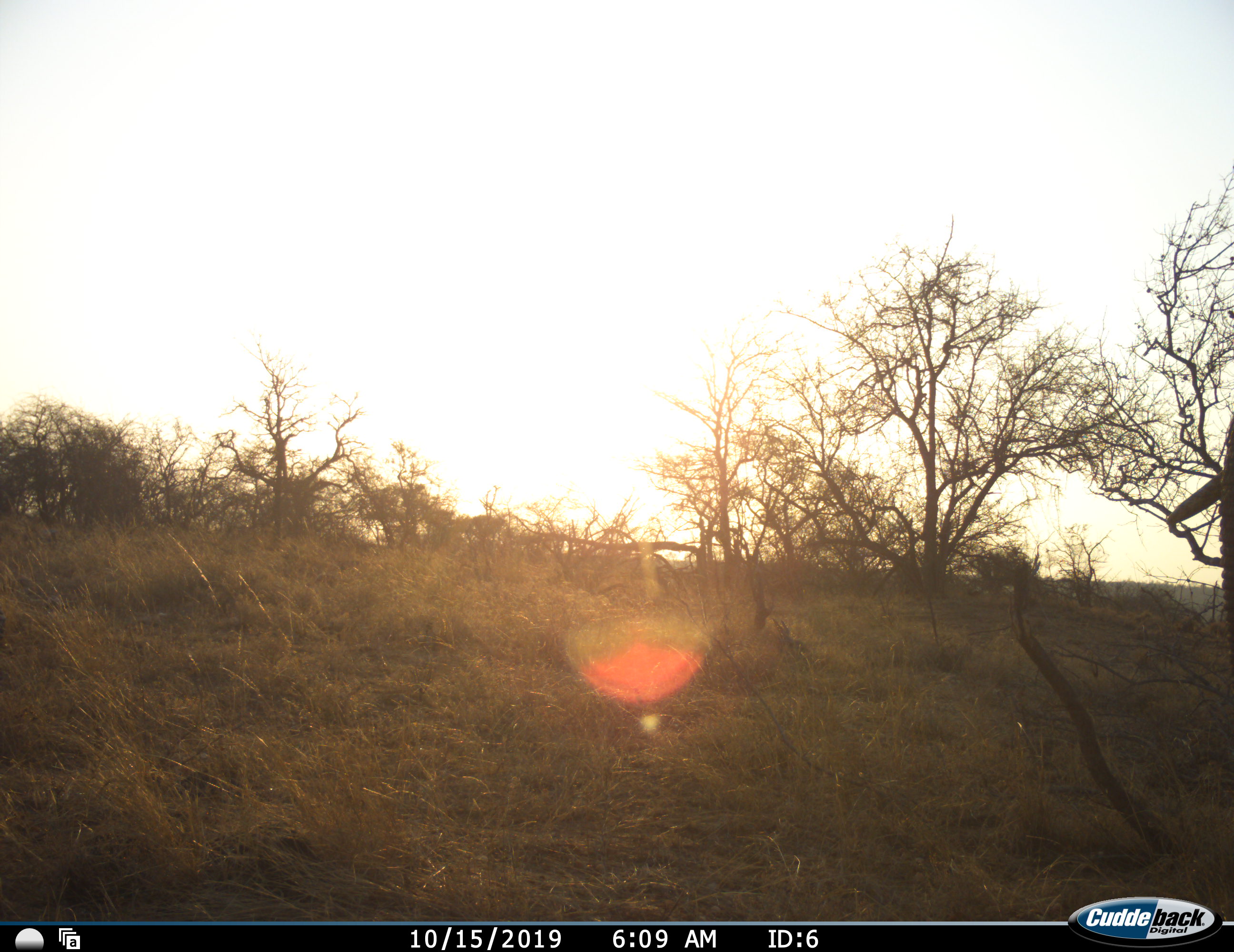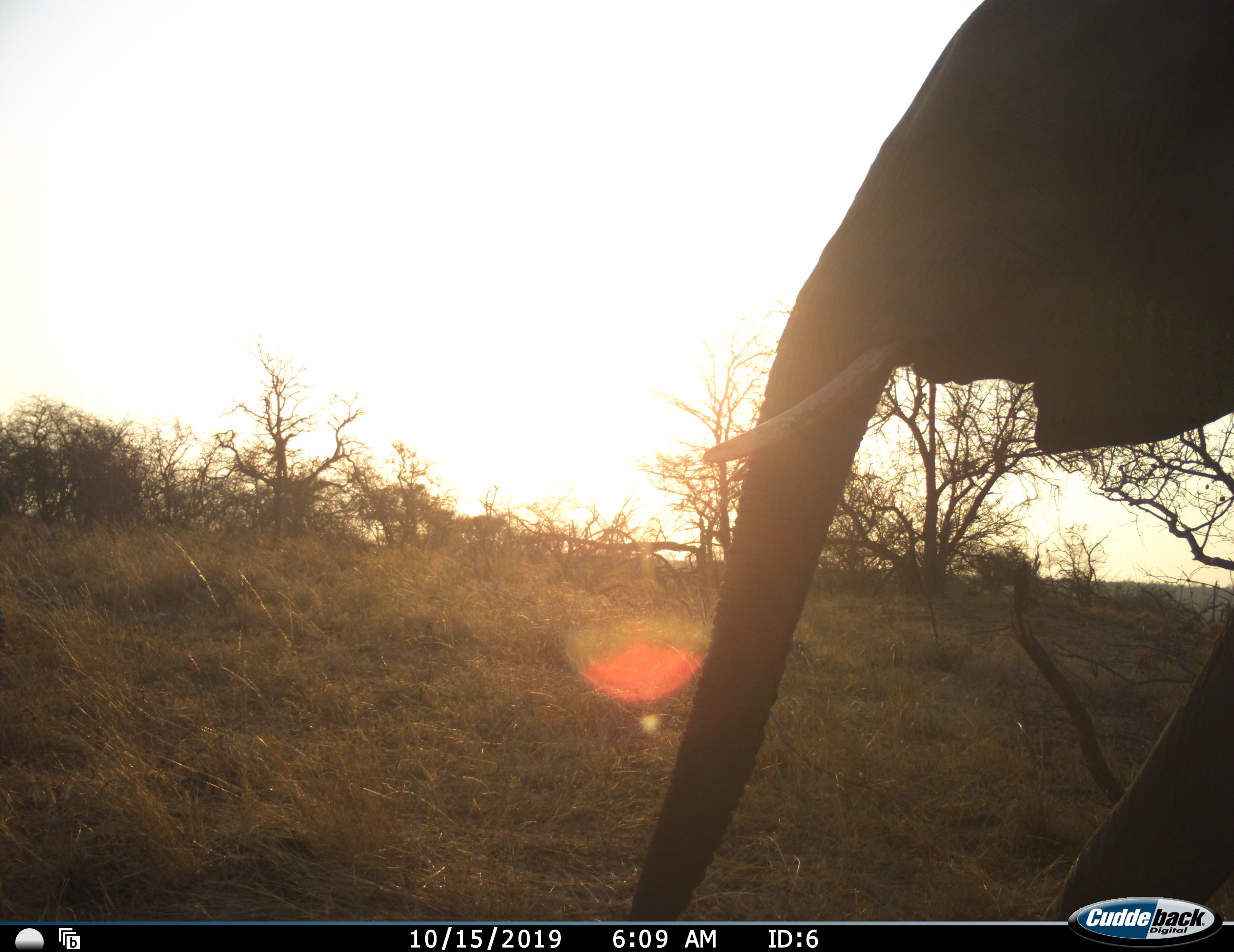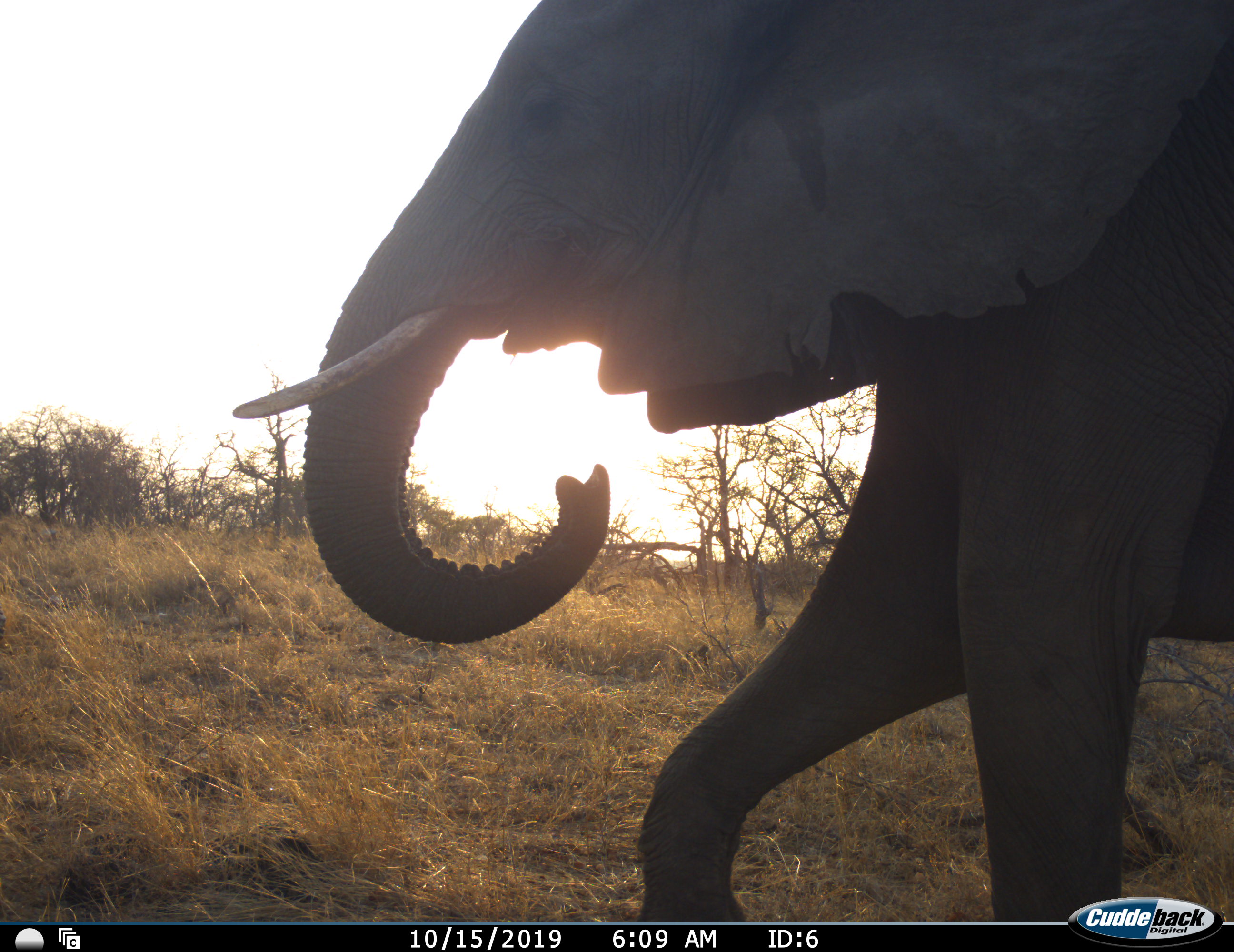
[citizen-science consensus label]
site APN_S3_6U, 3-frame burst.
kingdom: Animalia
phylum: Chordata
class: Mammalia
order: Proboscidea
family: Elephantidae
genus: Loxodonta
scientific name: Loxodonta africana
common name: african bush elephant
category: elephant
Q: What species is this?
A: Elephant (african bush elephant) (Loxodonta africana).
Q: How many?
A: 1.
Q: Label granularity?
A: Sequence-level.